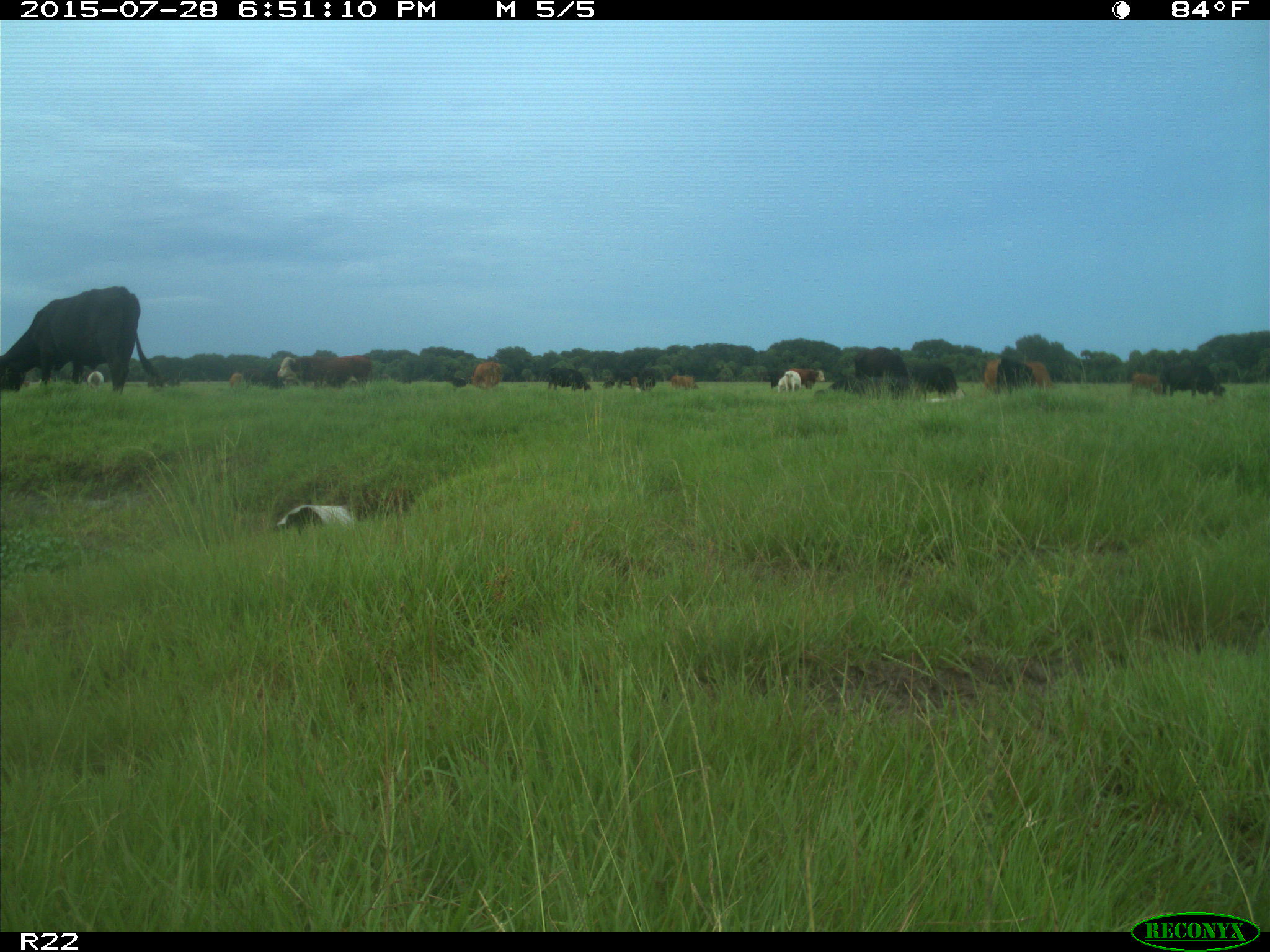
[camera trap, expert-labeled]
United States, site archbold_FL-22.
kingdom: Animalia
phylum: Chordata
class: Mammalia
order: Artiodactyla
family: Bovidae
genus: Bos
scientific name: Bos taurus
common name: domestic cow